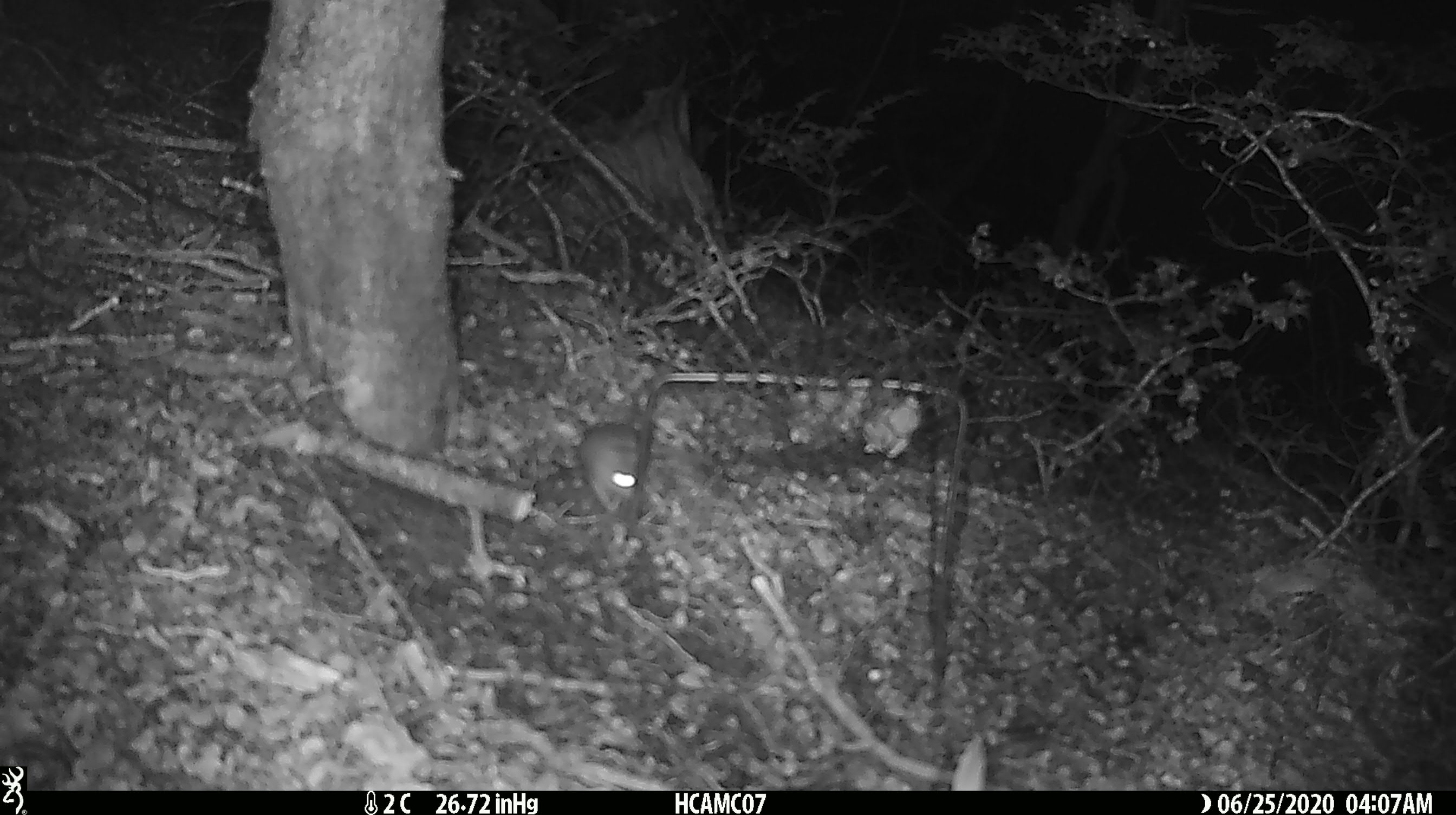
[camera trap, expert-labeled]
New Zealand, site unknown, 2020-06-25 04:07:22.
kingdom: Animalia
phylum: Chordata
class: Mammalia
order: Rodentia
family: Muridae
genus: Mus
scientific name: Mus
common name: mouse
Mouse (Mus).